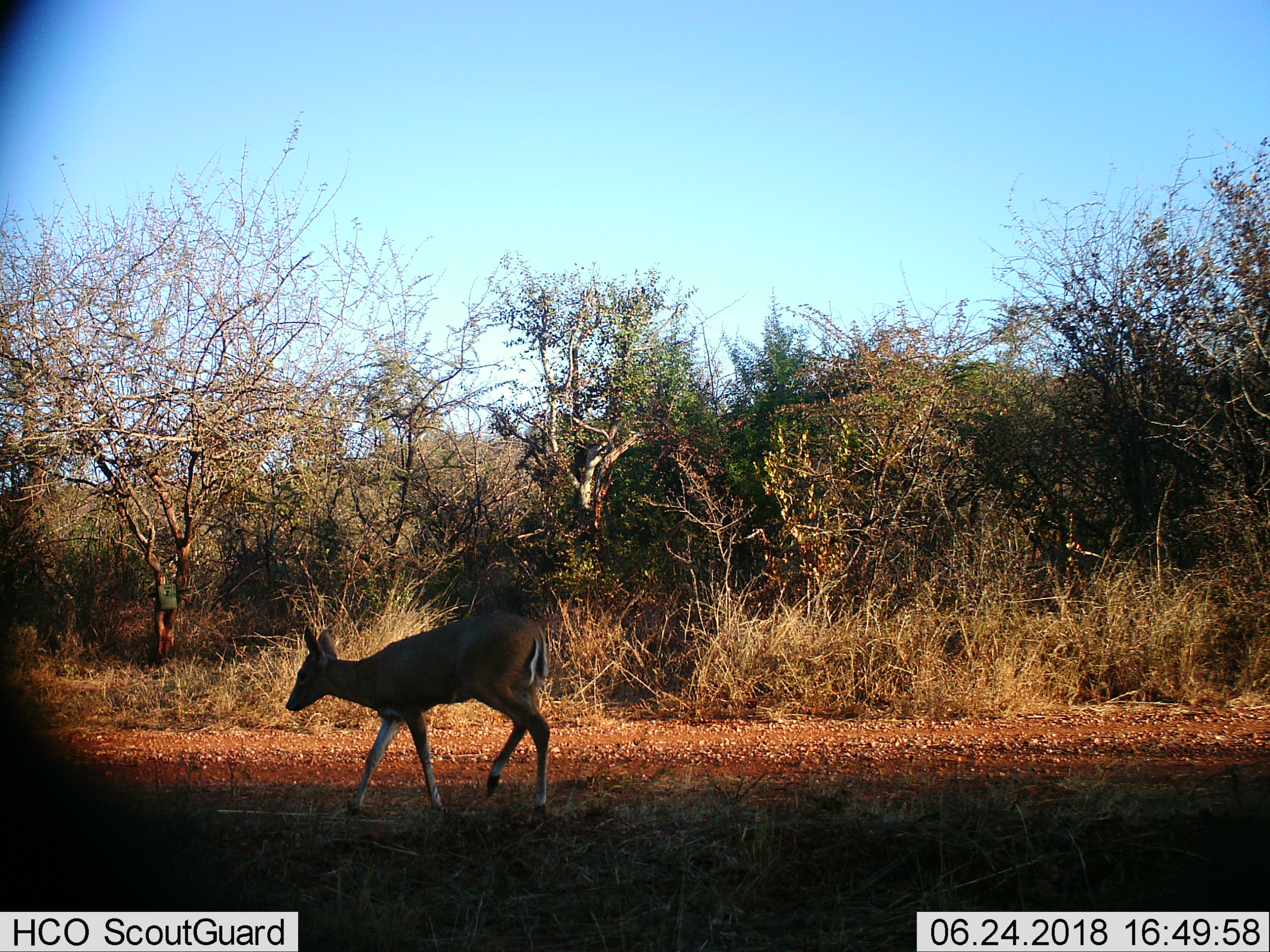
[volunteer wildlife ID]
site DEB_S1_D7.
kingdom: Animalia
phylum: Chordata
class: Mammalia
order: Artiodactyla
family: Bovidae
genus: Sylvicapra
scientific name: Sylvicapra grimmia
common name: common duiker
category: duikercommongrey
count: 1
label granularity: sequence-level